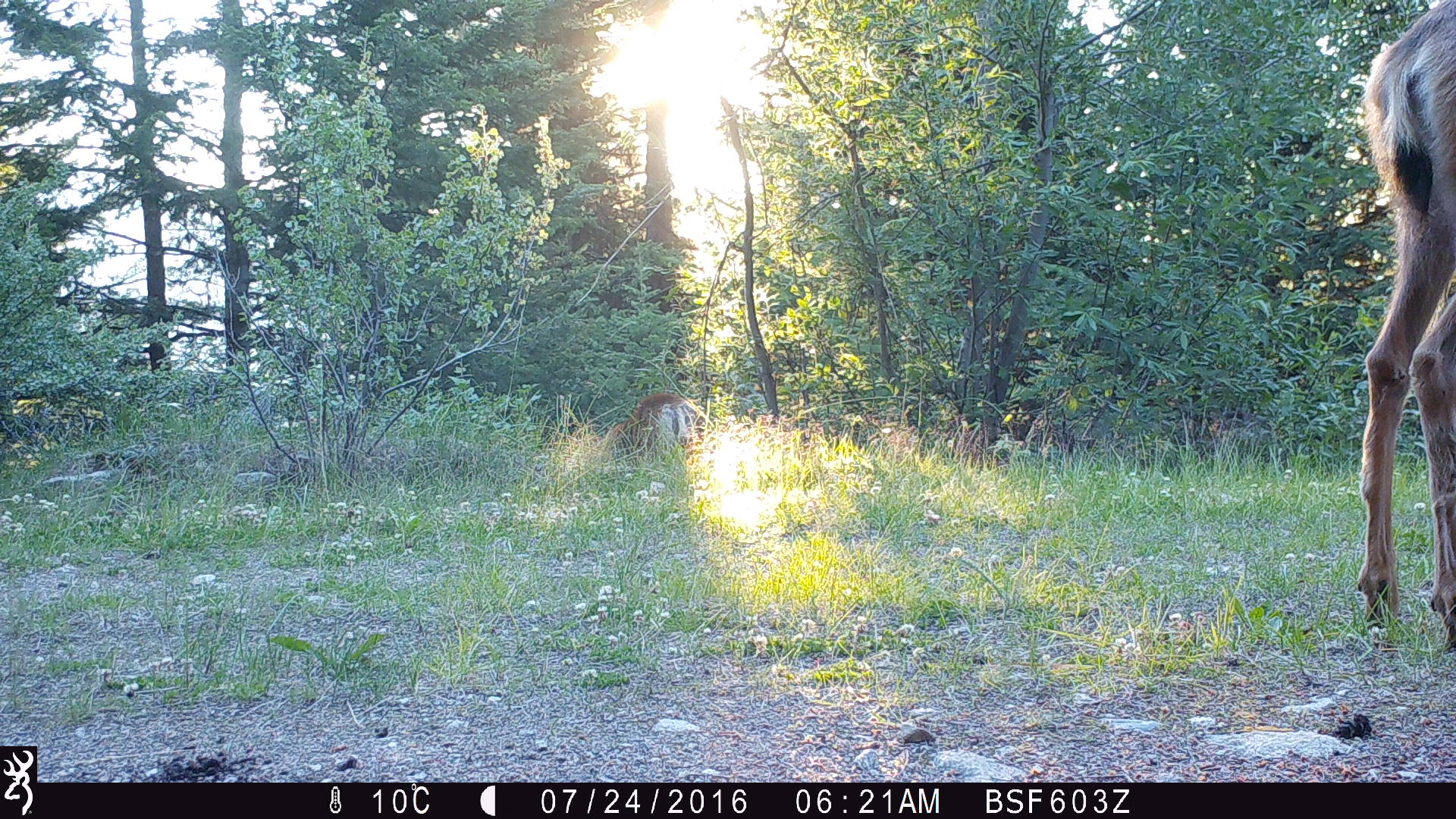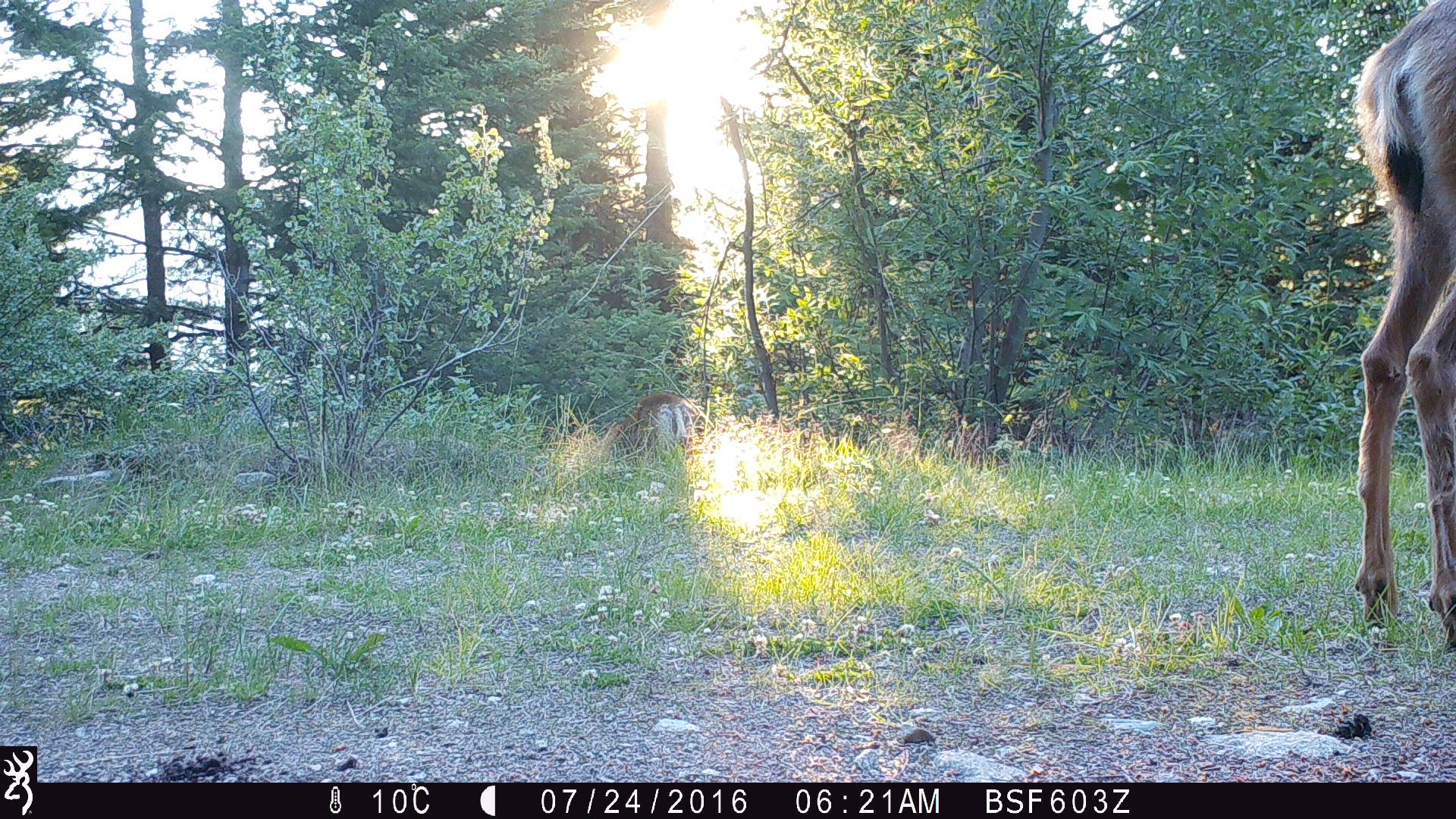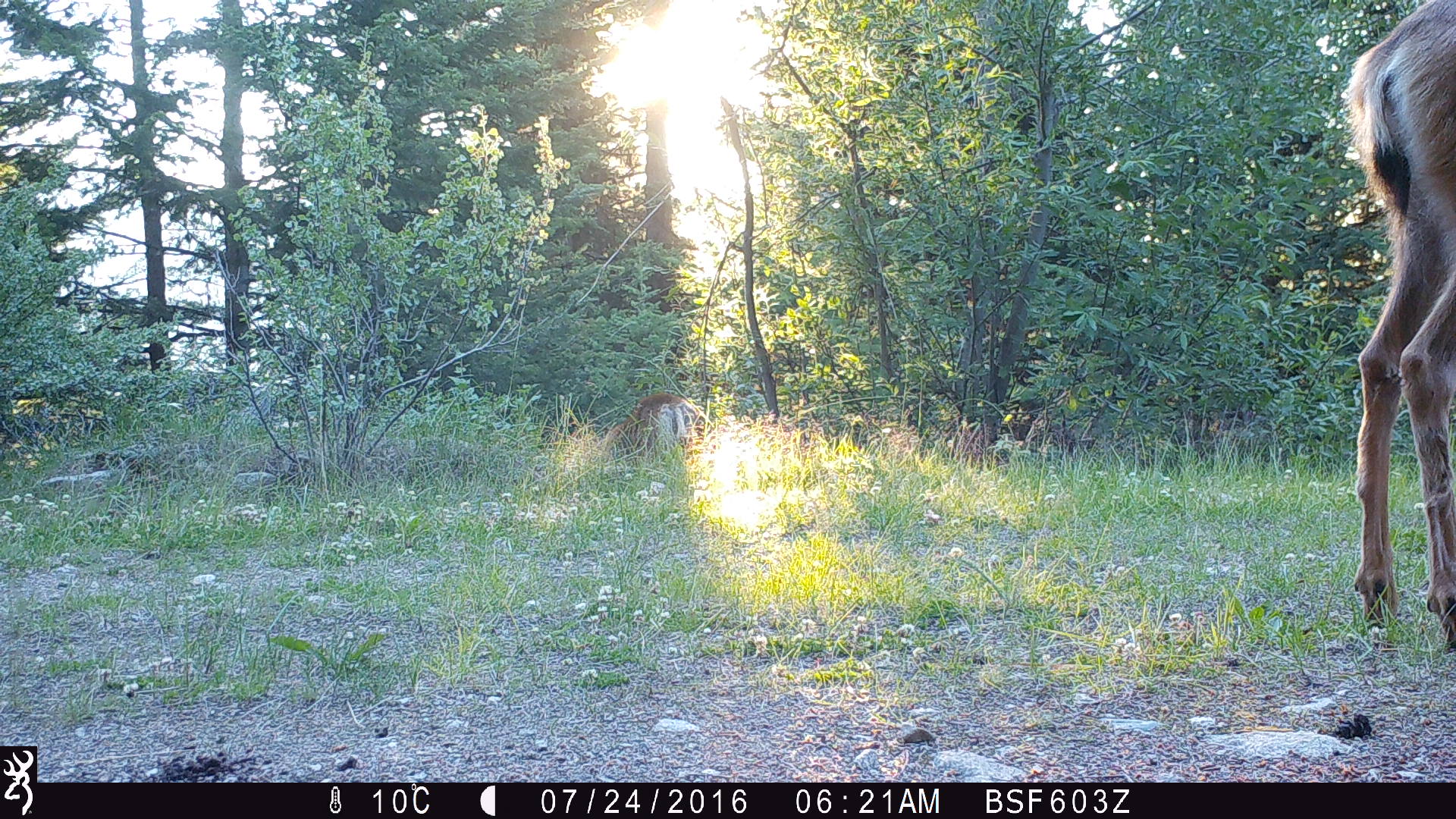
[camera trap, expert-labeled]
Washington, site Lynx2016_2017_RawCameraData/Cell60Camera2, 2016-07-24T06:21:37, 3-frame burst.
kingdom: Animalia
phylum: Chordata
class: Mammalia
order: Artiodactyla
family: Cervidae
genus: Odocoileus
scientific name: Odocoileus hemionus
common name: mule deer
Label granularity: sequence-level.